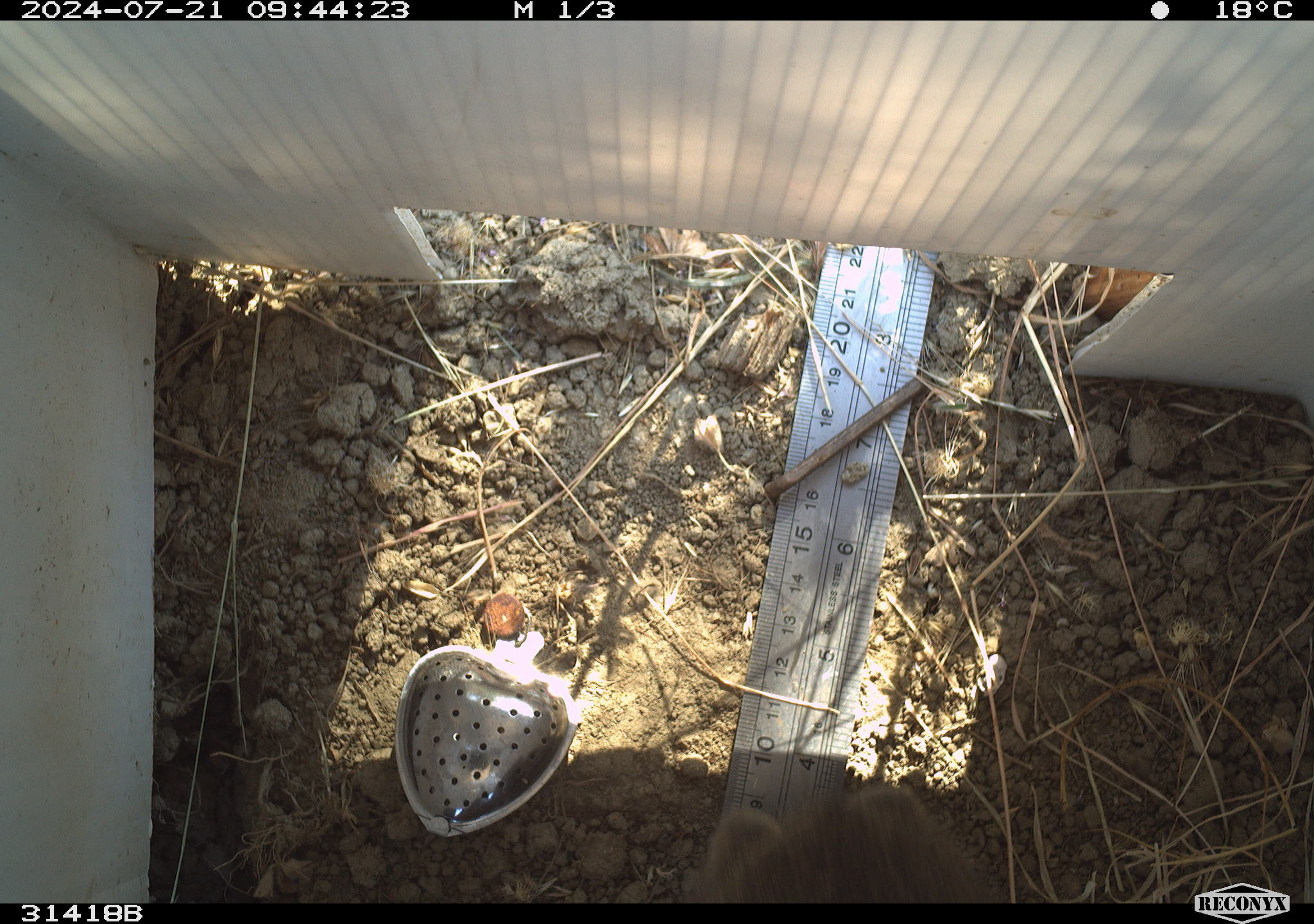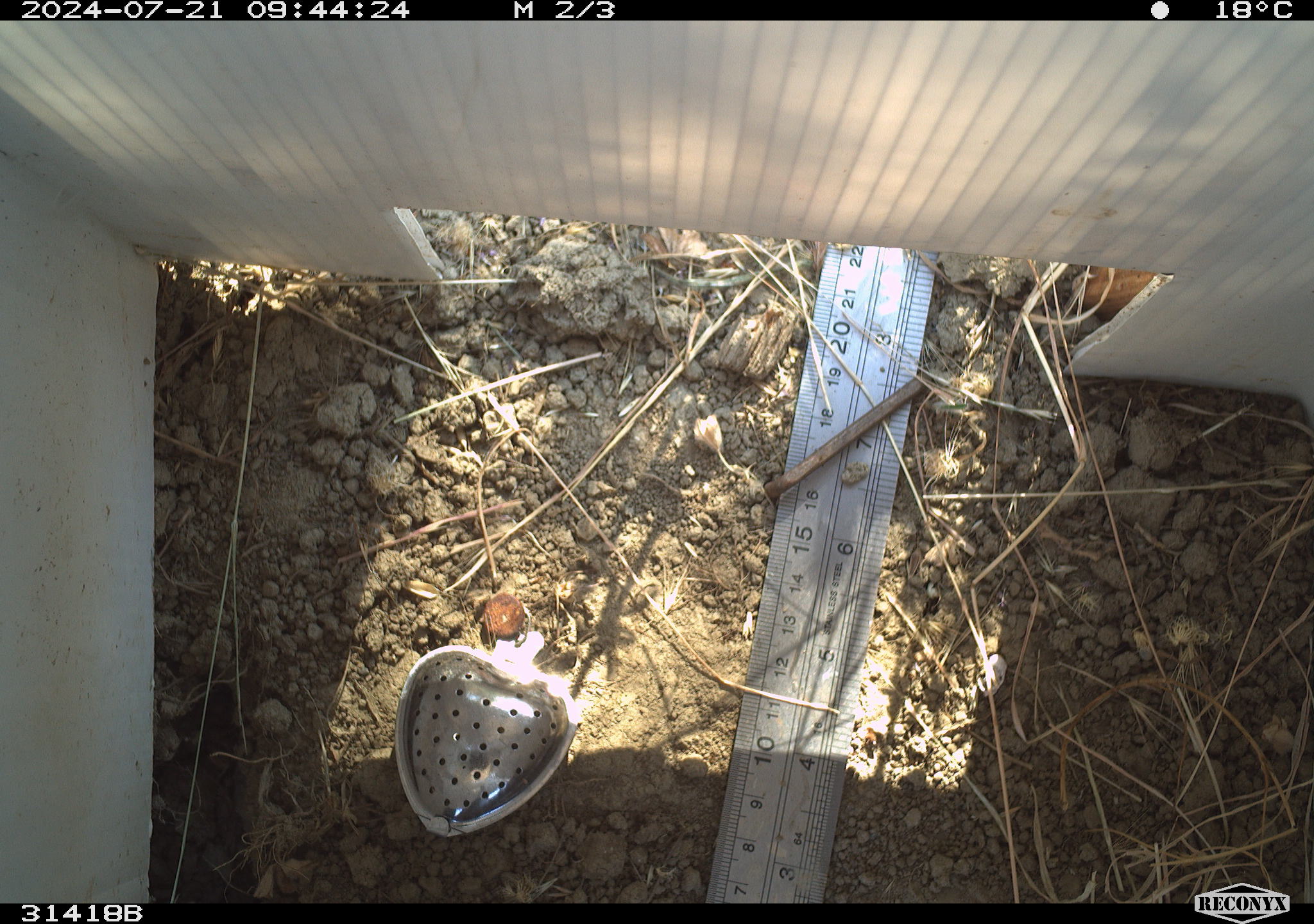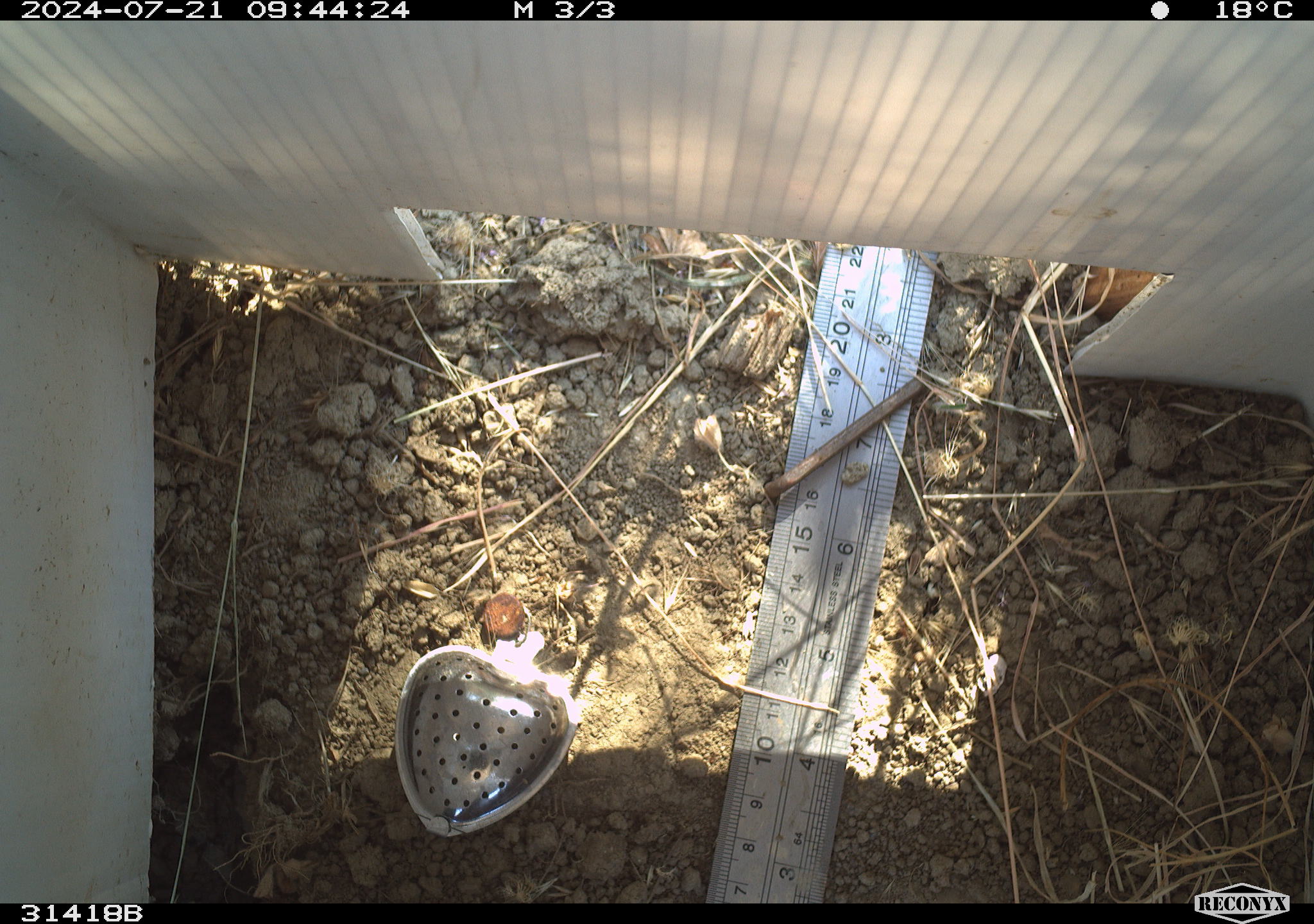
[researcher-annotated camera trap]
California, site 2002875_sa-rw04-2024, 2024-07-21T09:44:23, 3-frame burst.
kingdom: Animalia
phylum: Chordata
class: Mammalia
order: Lagomorpha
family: Leporidae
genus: Sylvilagus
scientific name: Sylvilagus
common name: cottontail rabbits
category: sylvilagus species